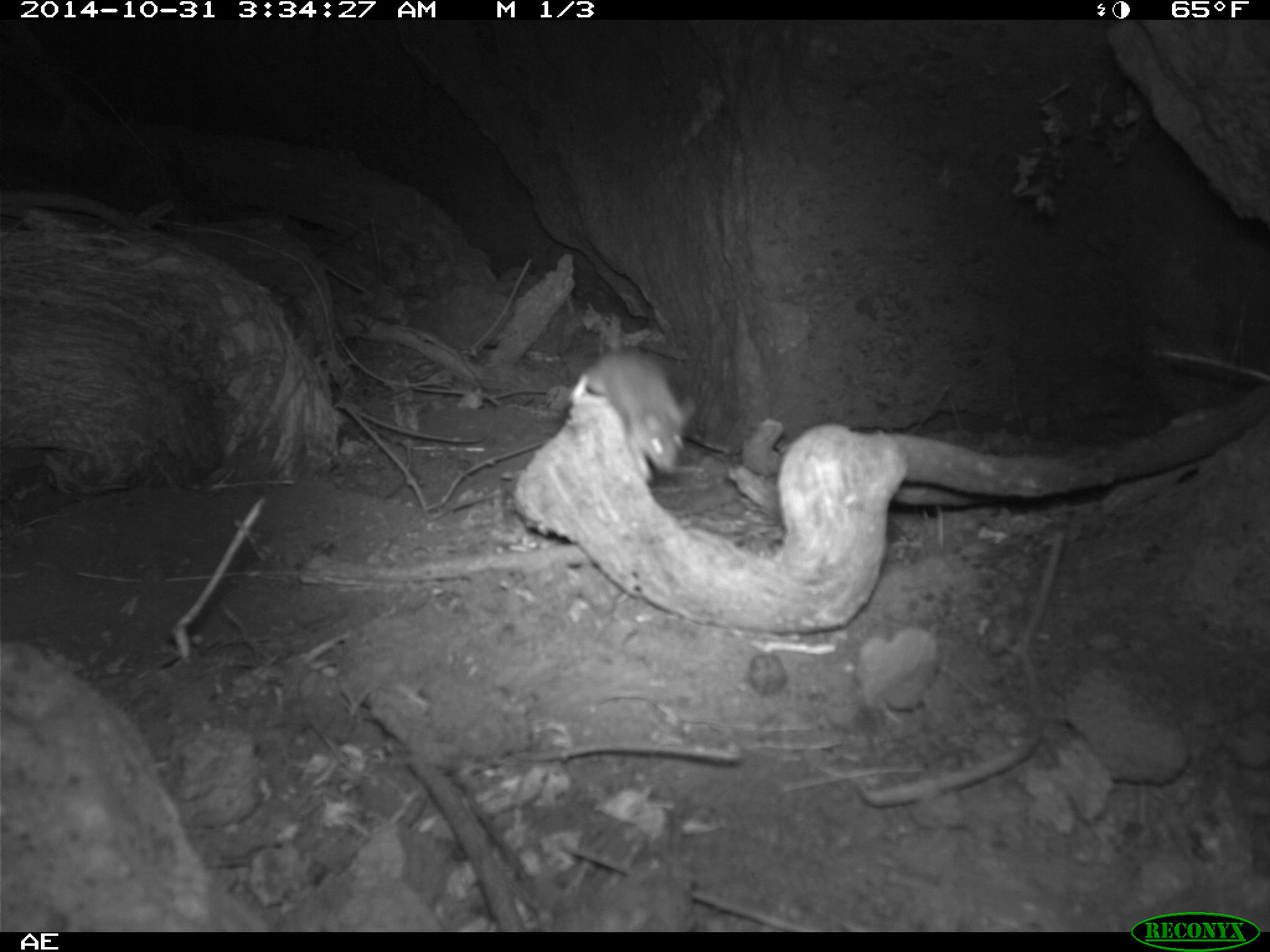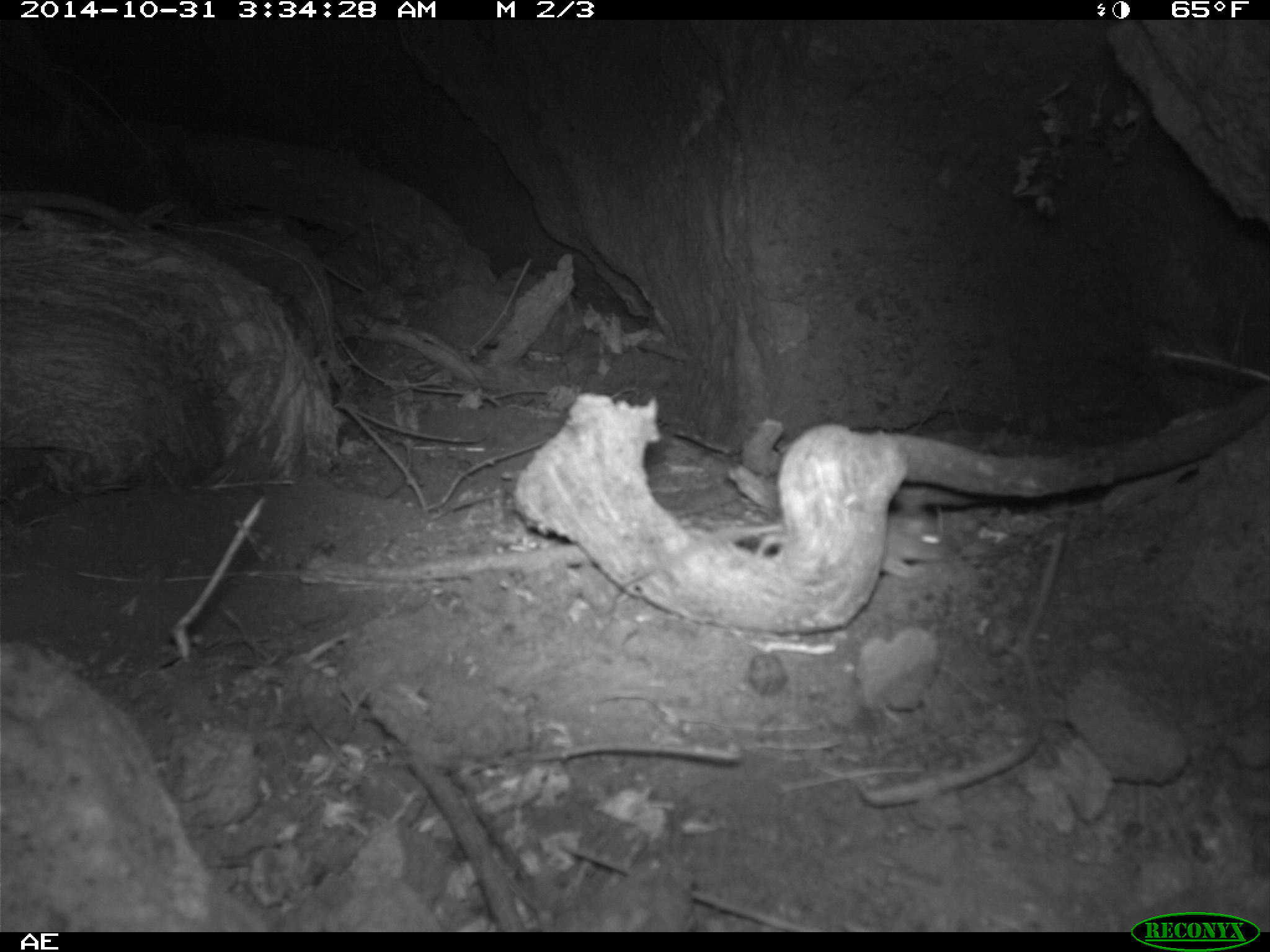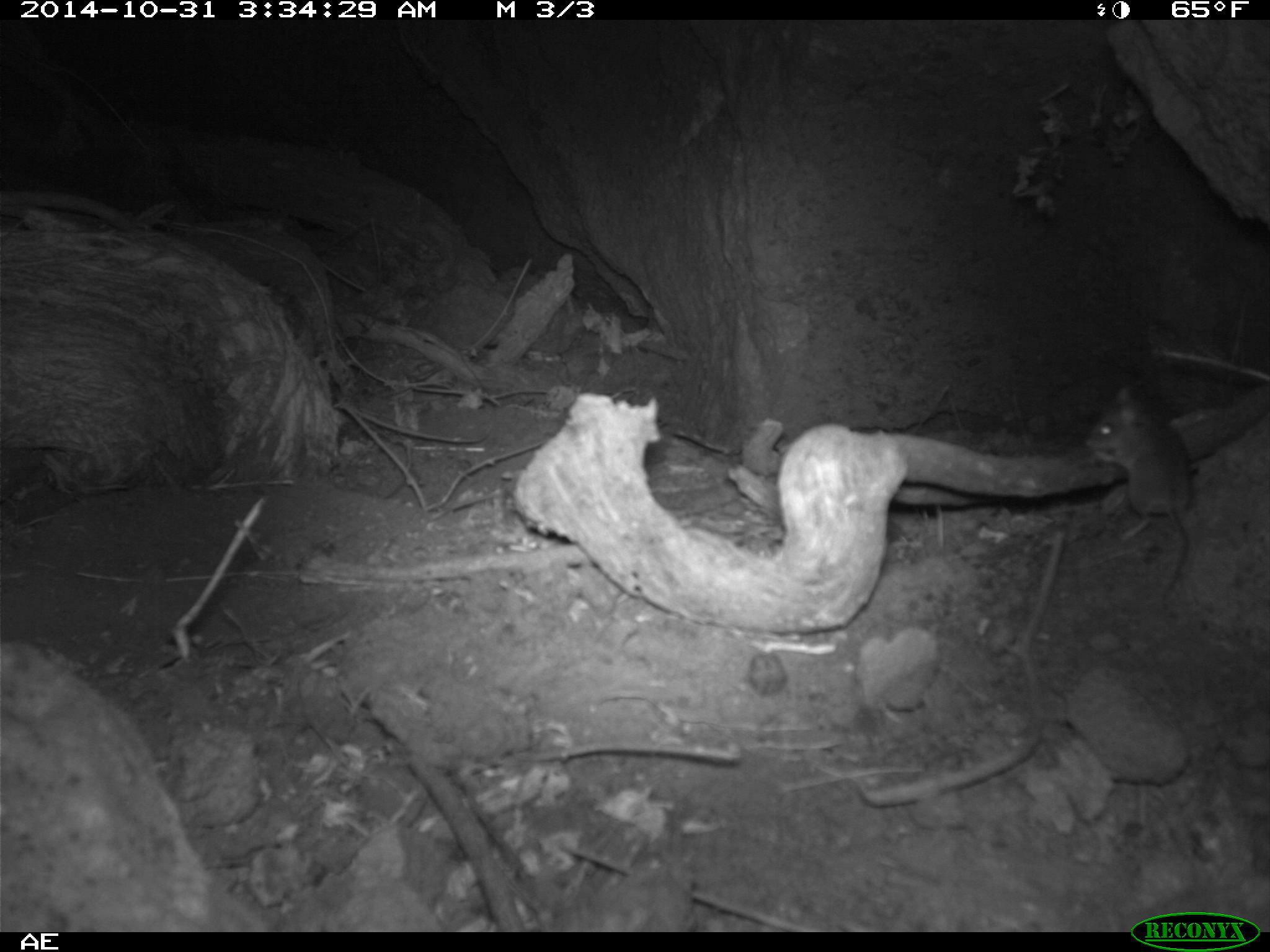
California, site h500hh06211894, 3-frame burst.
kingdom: Animalia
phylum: Chordata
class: Mammalia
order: Rodentia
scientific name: Rodentia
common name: rodent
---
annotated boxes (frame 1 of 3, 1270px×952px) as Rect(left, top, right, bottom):
rodent: Rect(566, 348, 696, 482)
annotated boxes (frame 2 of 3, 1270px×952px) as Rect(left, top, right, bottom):
rodent: Rect(618, 506, 946, 589)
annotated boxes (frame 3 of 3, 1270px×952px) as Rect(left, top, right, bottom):
rodent: Rect(1084, 384, 1209, 602)